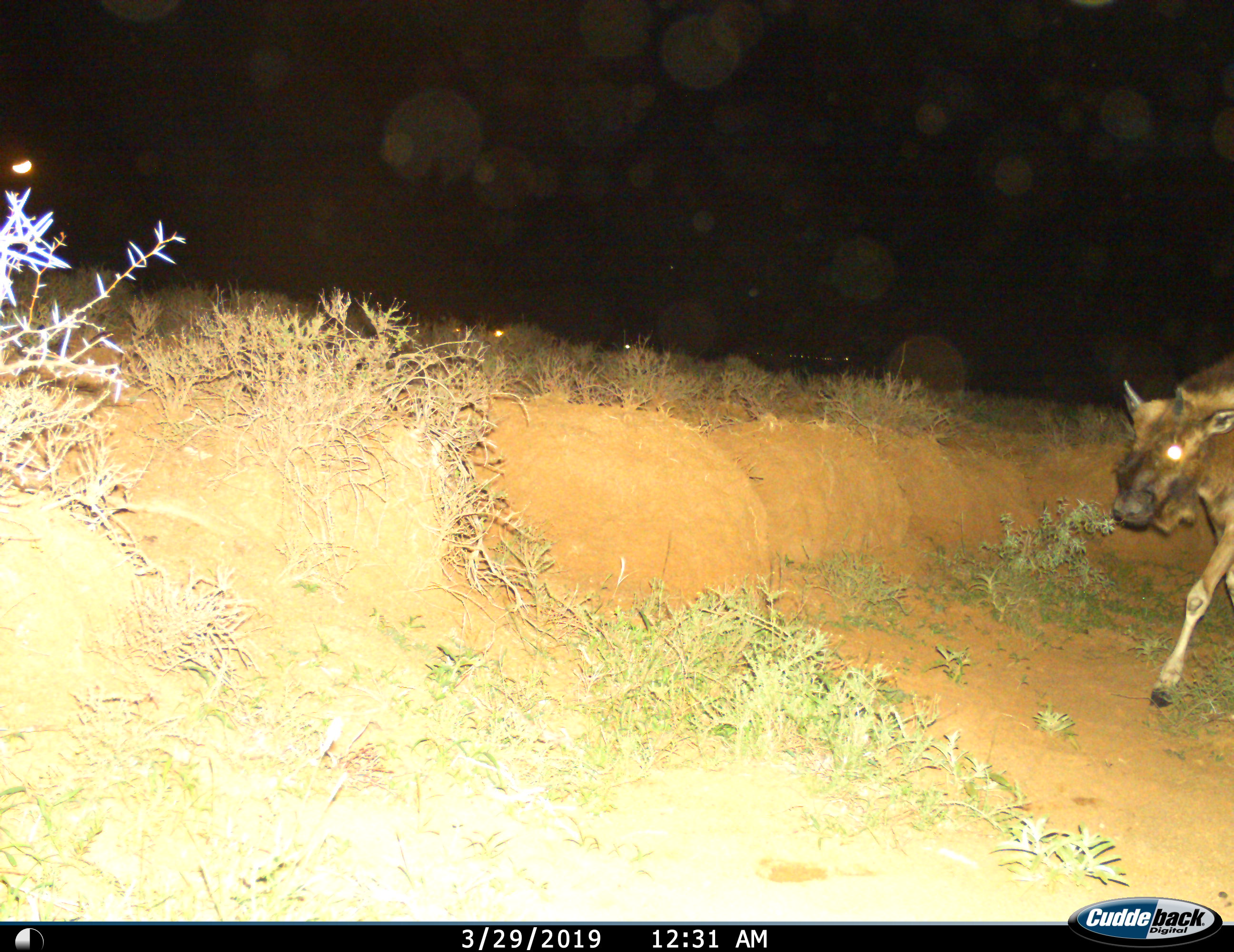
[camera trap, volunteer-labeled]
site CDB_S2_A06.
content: unidentified animal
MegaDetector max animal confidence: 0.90